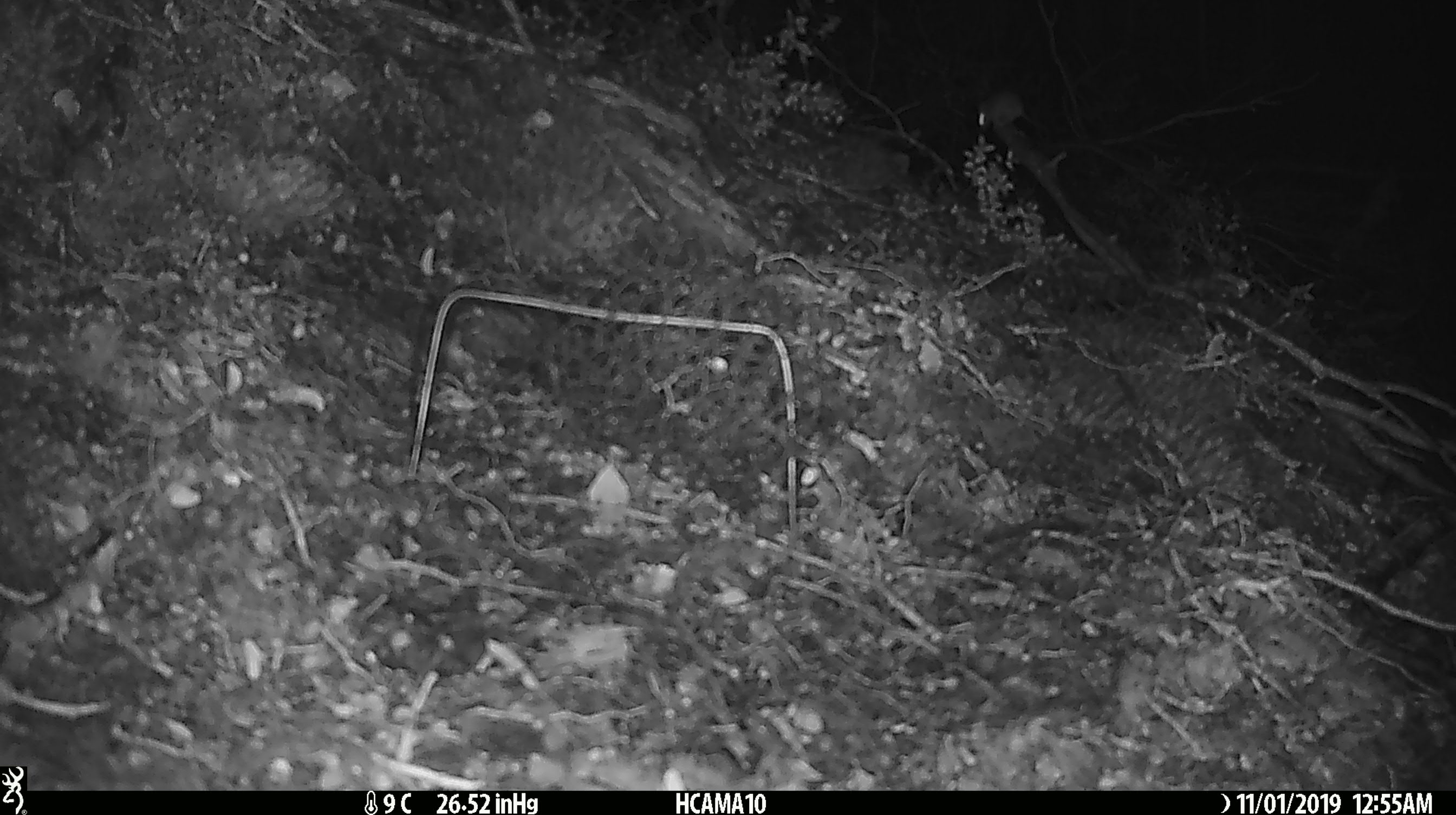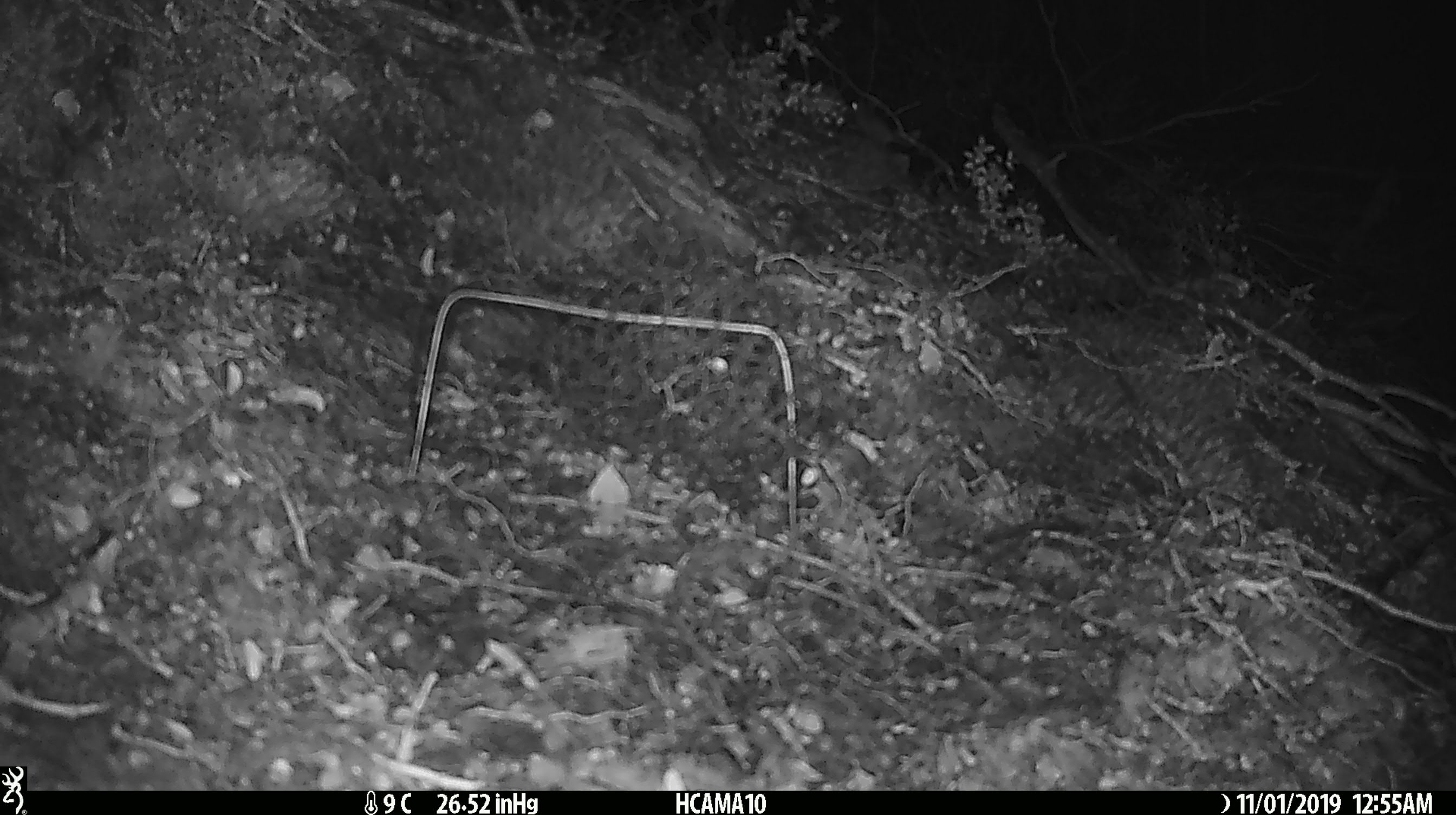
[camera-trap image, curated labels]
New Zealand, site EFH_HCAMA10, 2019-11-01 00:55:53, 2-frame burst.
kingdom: Animalia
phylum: Chordata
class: Mammalia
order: Rodentia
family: Muridae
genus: Mus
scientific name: Mus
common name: mouse